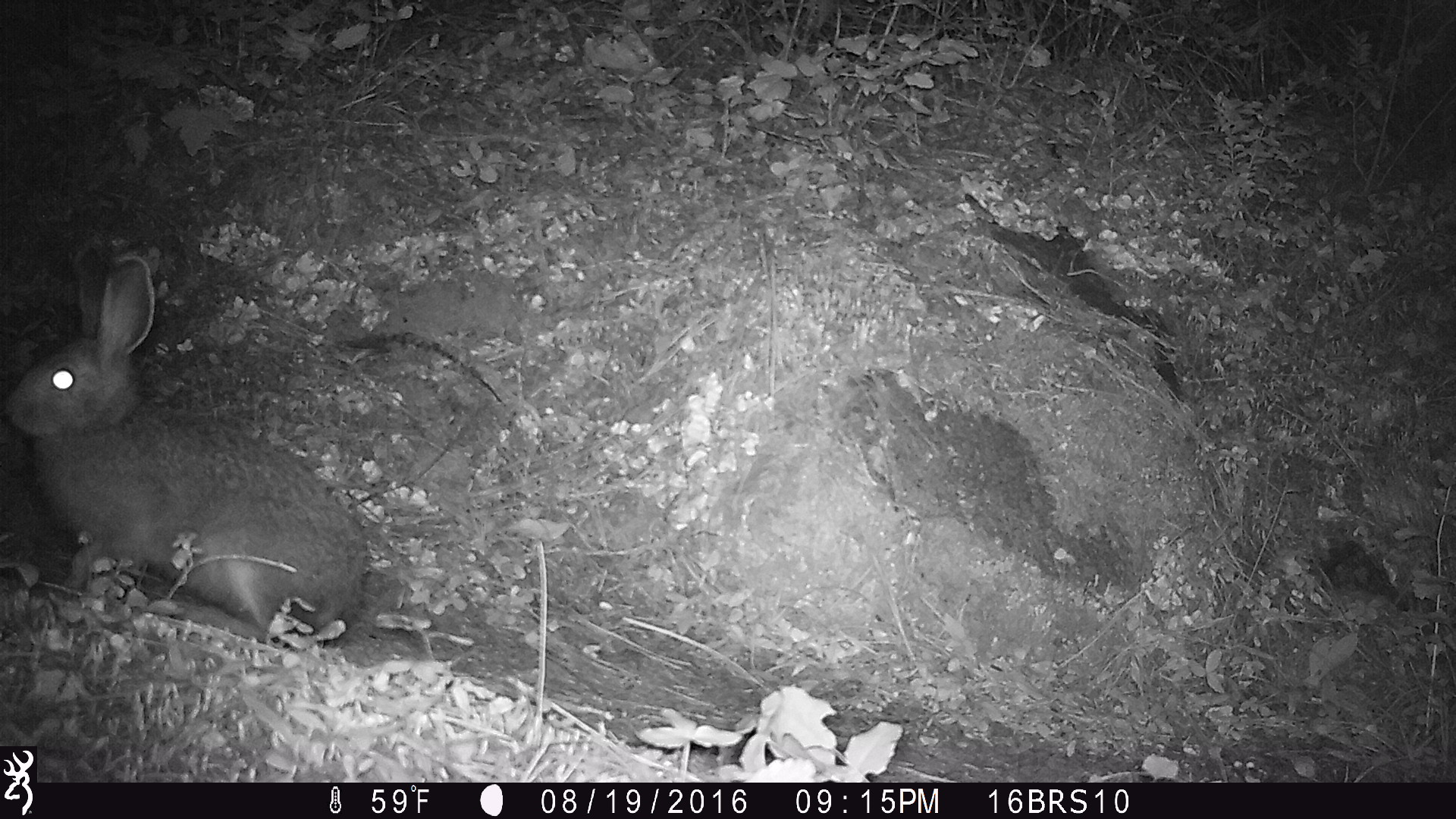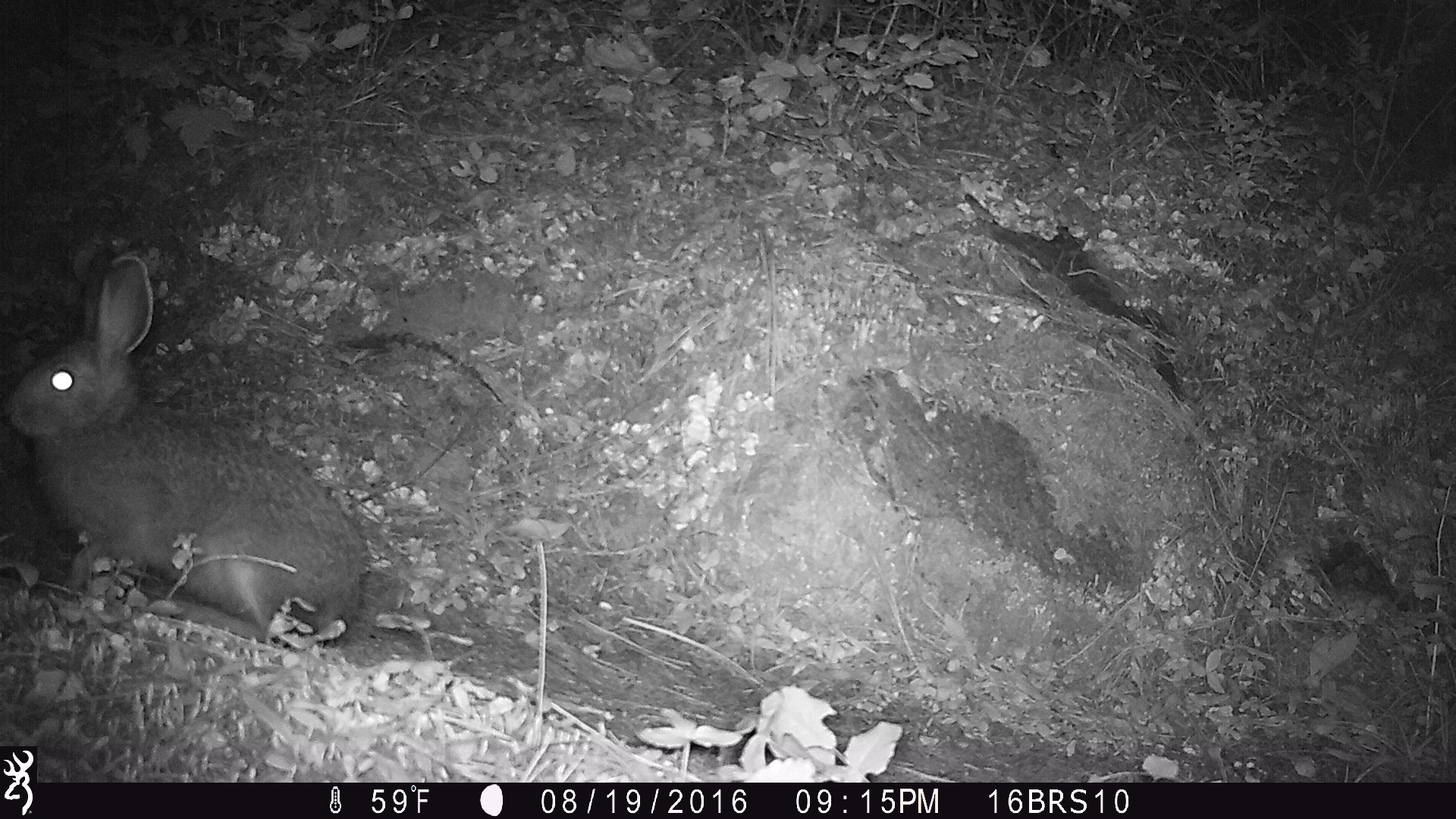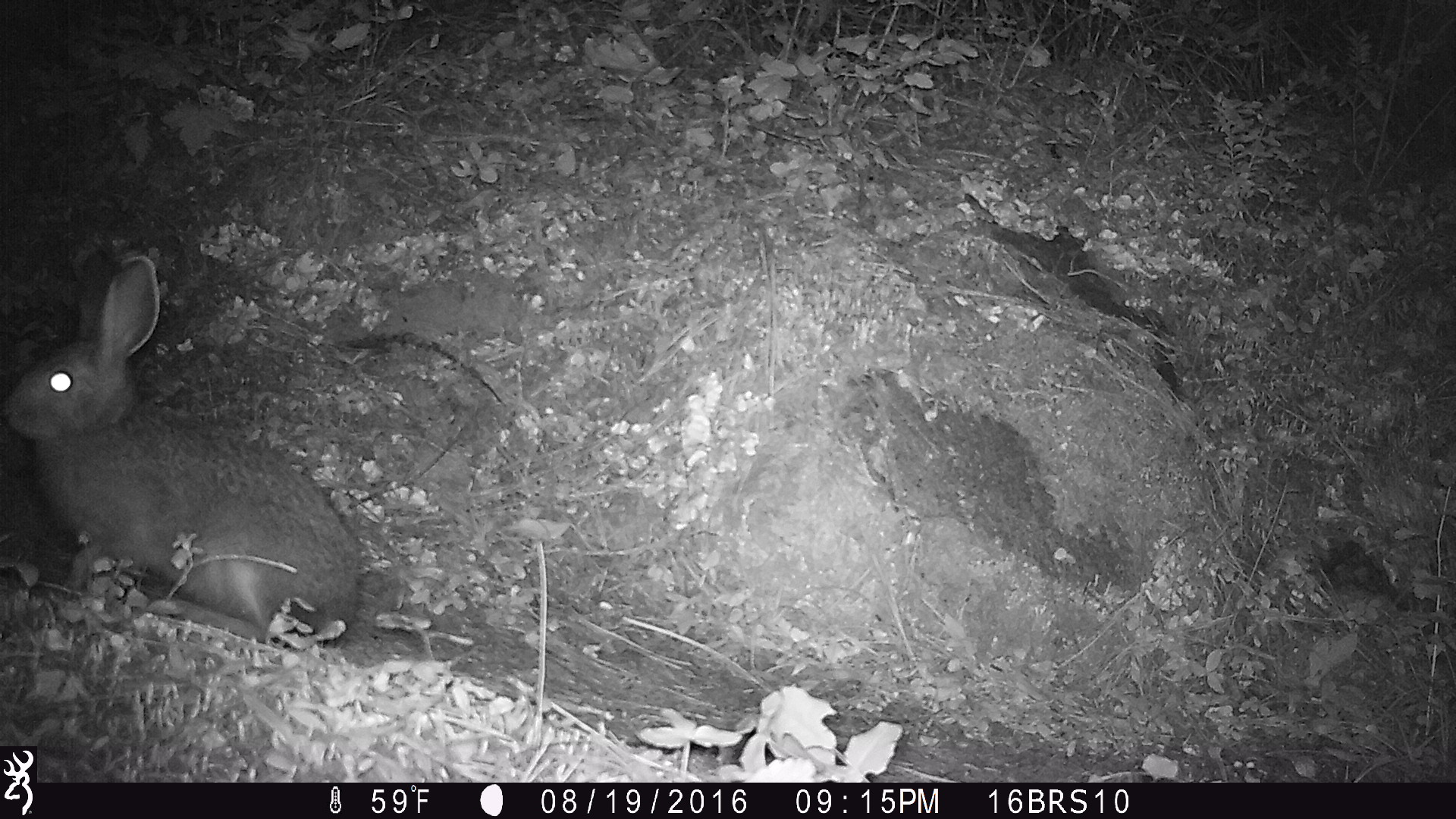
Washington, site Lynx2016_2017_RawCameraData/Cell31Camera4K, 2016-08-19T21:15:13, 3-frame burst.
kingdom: Animalia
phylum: Chordata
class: Mammalia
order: Lagomorpha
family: Leporidae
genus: Lepus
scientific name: Lepus americanus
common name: snowshoe hare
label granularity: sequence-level